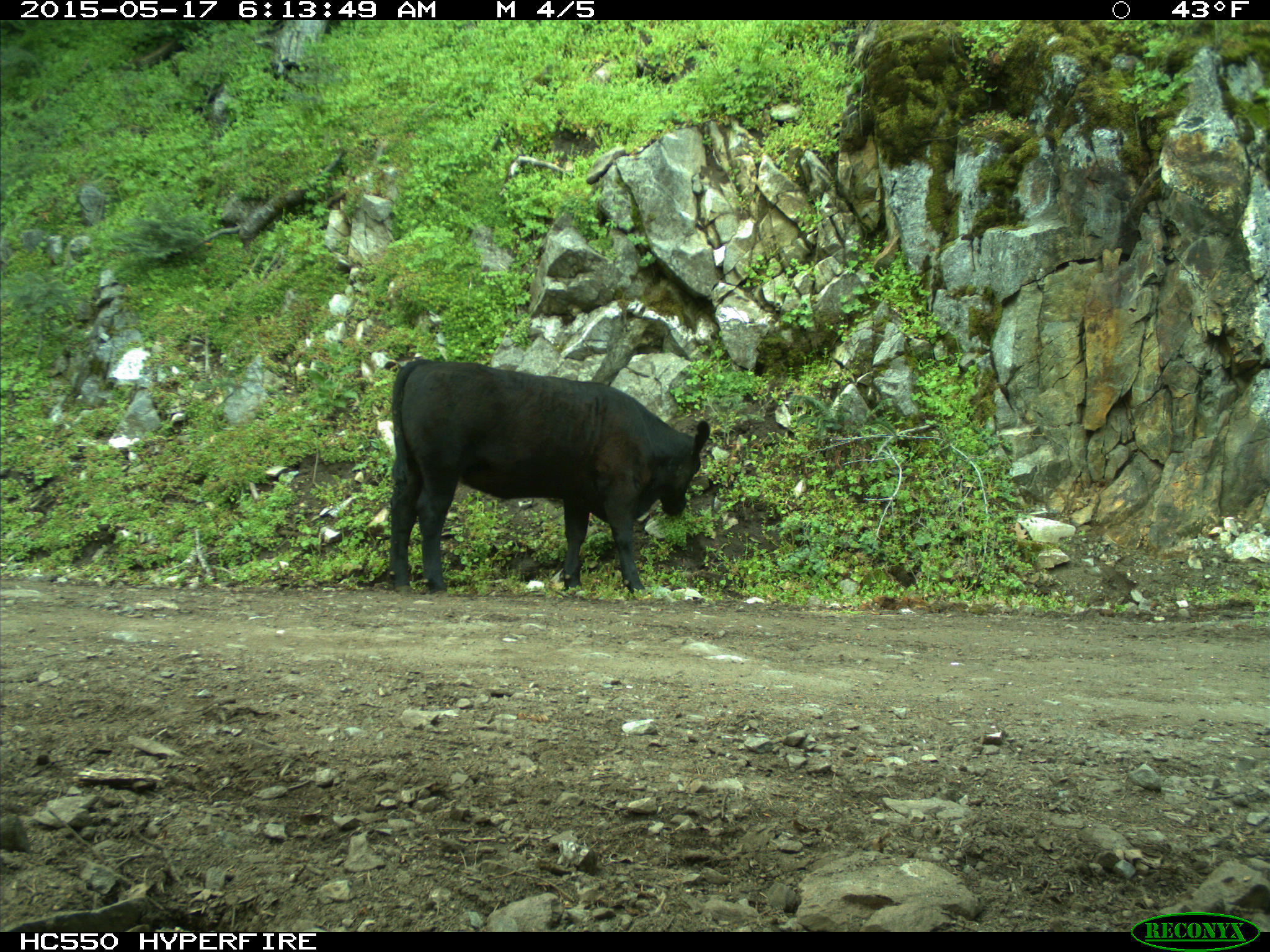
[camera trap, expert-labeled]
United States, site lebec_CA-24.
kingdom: Animalia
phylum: Chordata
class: Mammalia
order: Artiodactyla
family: Bovidae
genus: Bos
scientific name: Bos taurus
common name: domestic cow